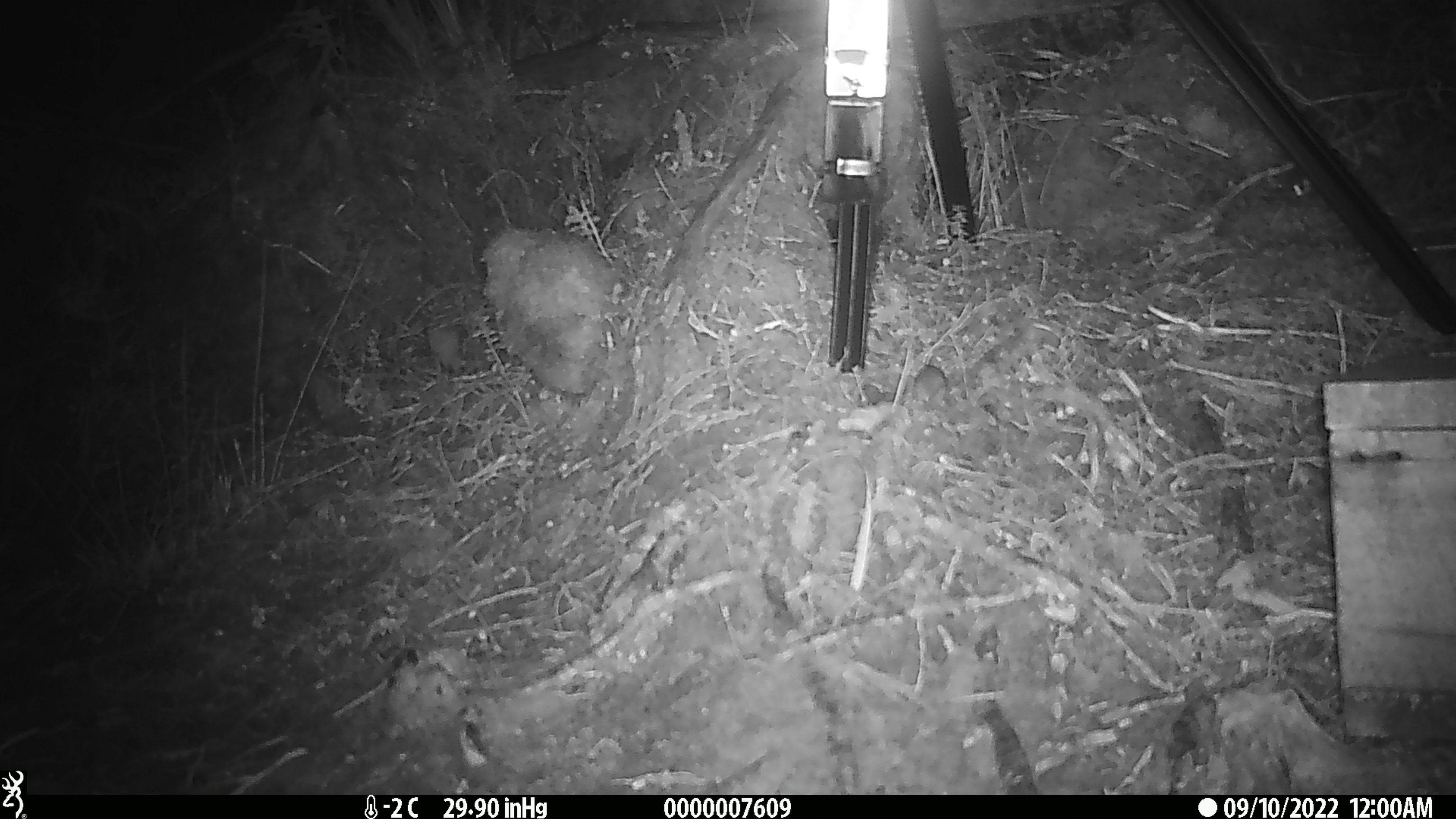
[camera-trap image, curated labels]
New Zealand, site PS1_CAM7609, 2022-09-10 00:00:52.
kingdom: Animalia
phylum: Chordata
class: Mammalia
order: Rodentia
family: Muridae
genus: Mus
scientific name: Mus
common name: mouse